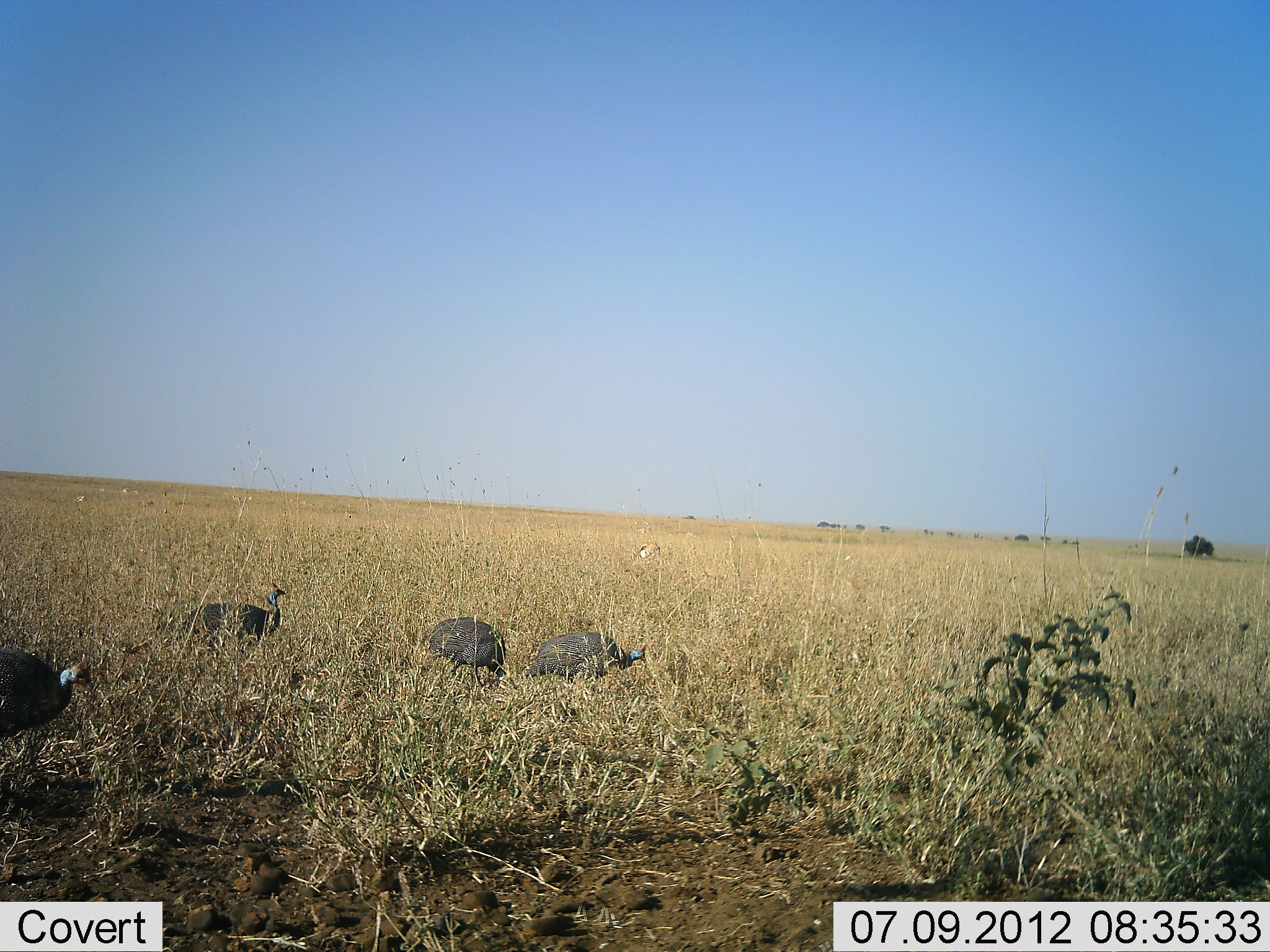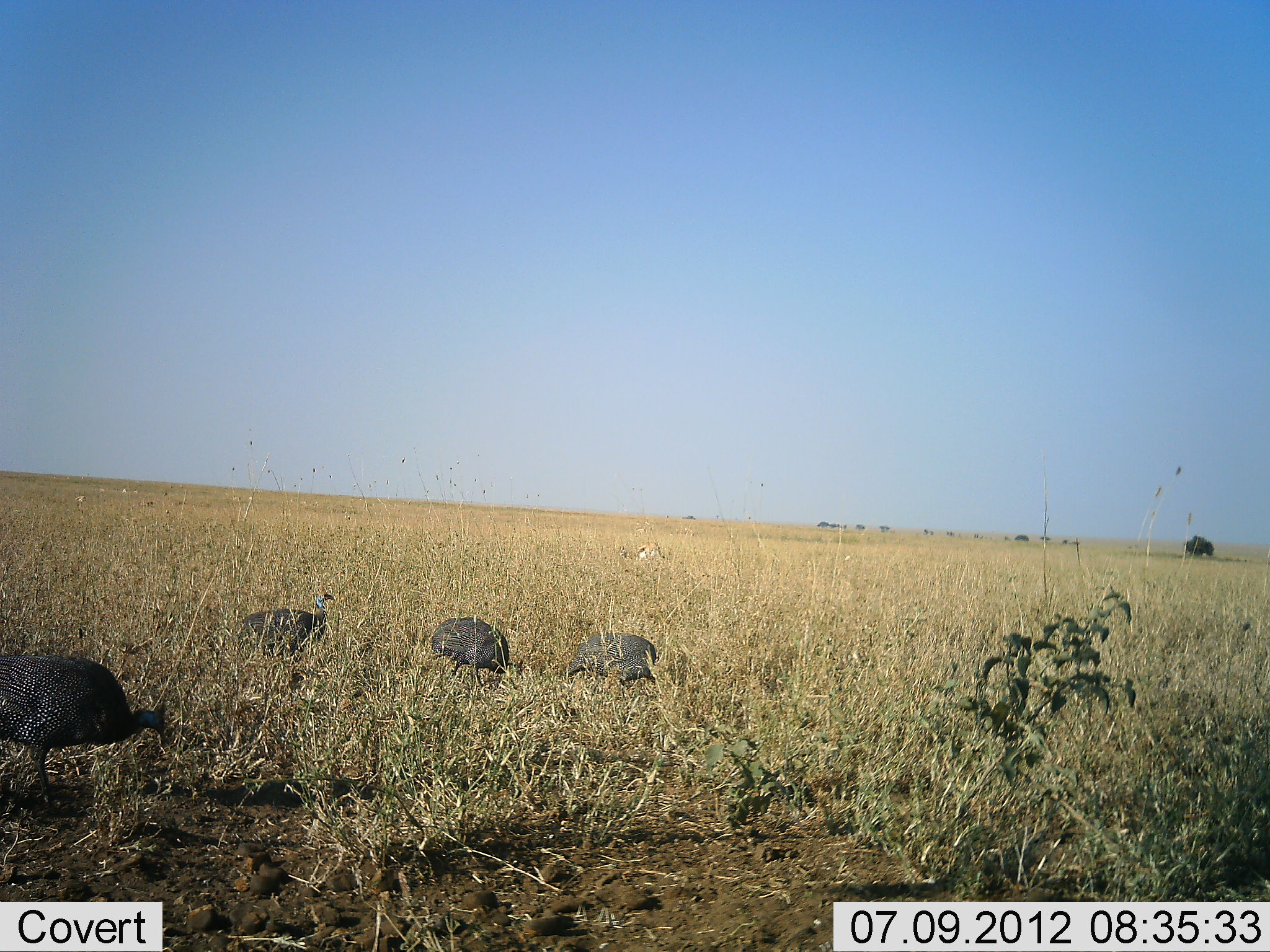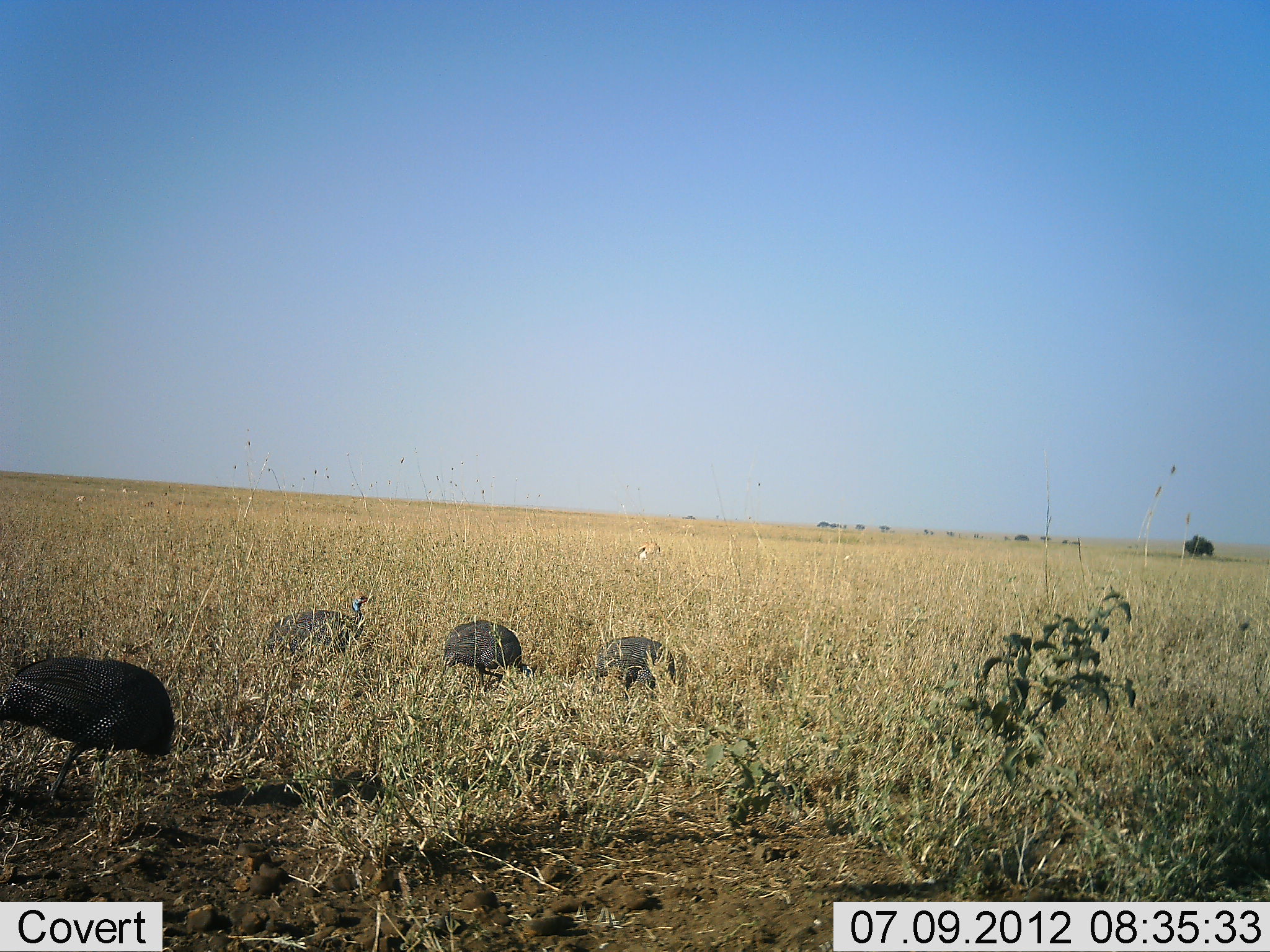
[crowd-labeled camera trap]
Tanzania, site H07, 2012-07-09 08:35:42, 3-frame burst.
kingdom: Animalia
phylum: Chordata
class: Aves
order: Galliformes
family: Numididae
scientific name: Numididae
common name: guinea fowl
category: guineafowl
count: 4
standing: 0%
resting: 0%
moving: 42%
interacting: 0%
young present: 0%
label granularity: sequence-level